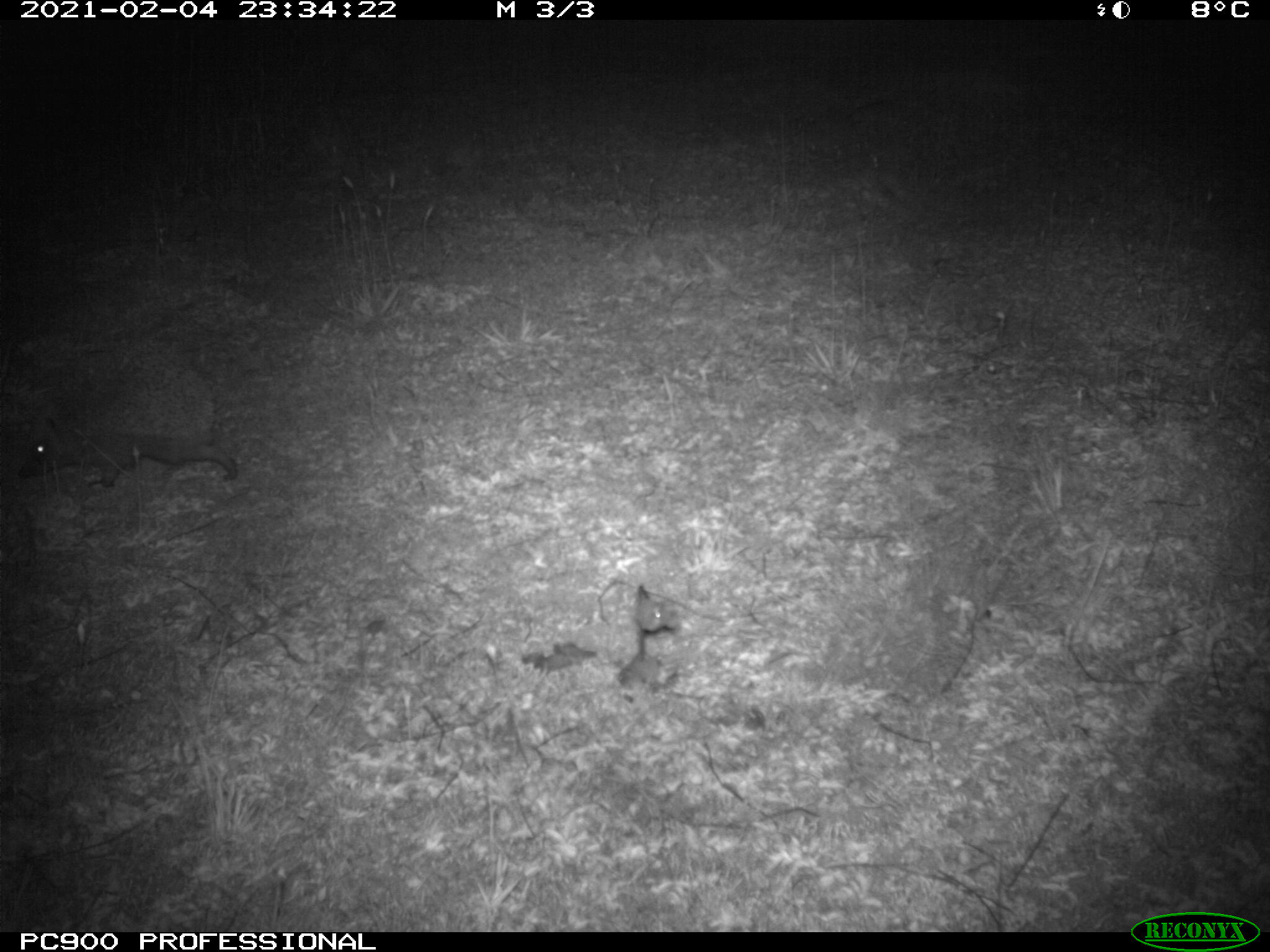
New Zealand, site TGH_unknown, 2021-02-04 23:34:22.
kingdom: Animalia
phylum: Chordata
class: Mammalia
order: Eulipotyphla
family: Erinaceidae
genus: Erinaceus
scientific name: Erinaceus europaeus europaeus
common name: european hedgehog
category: hedgehog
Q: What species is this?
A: Hedgehog (european hedgehog) (Erinaceus europaeus europaeus).